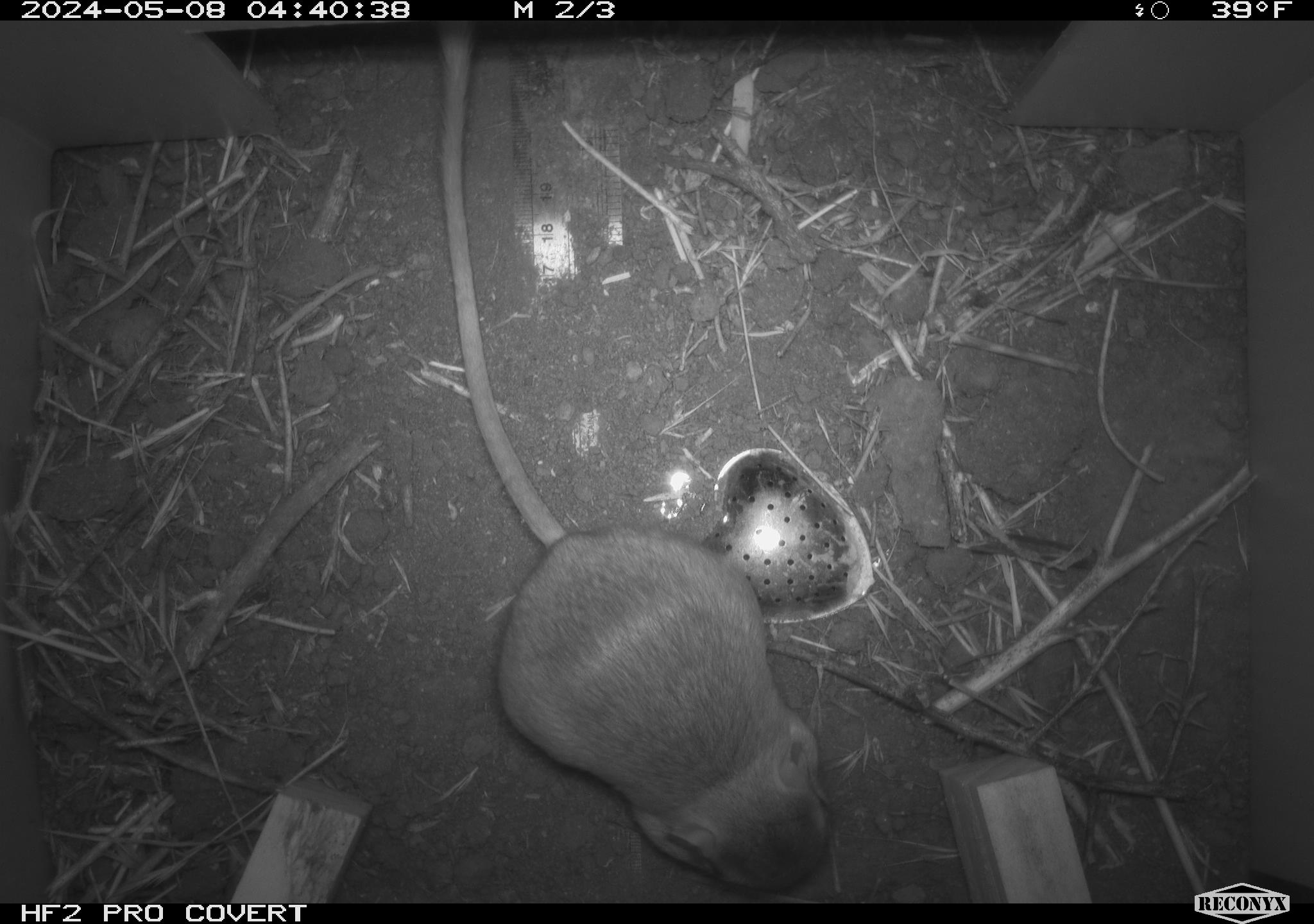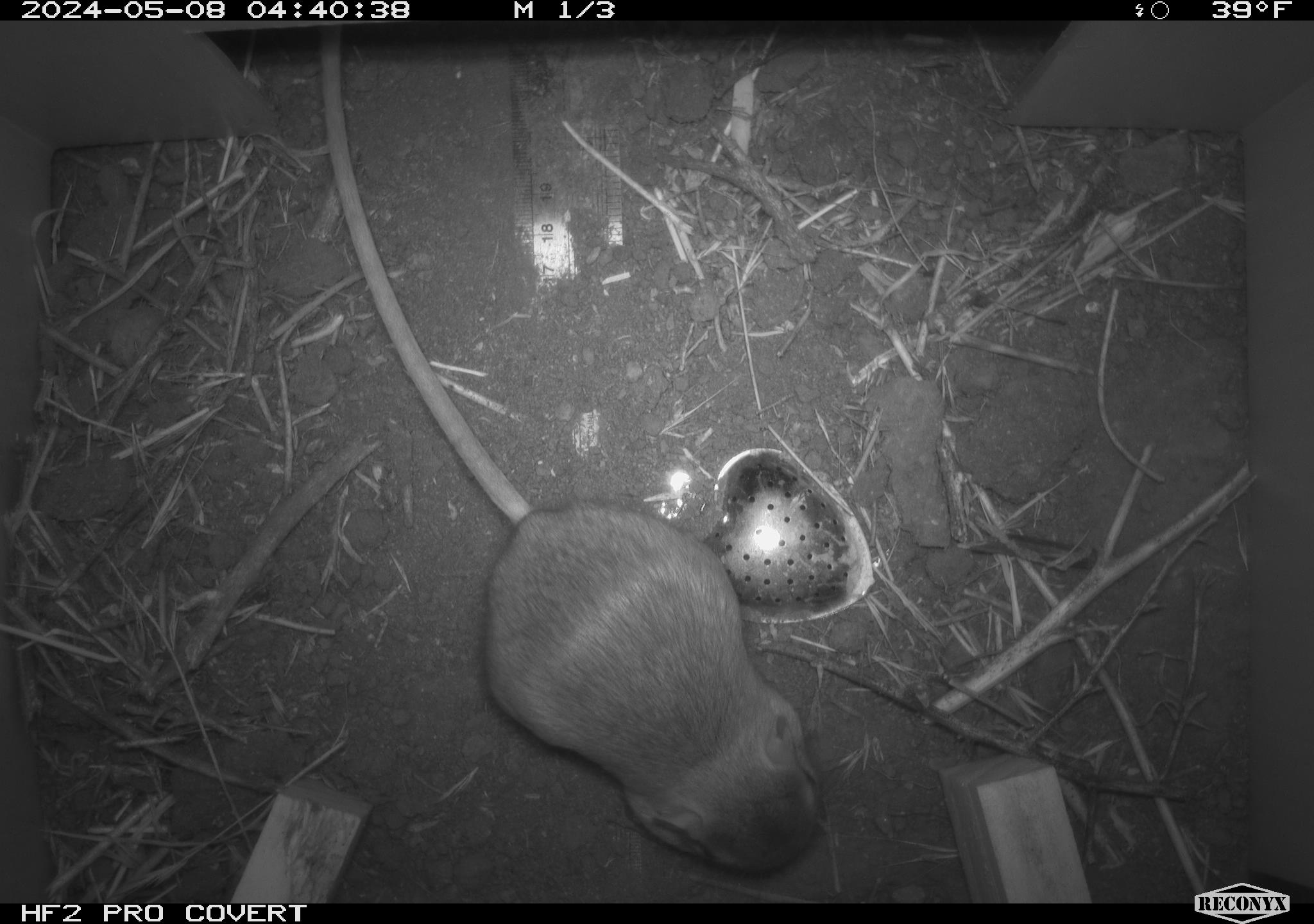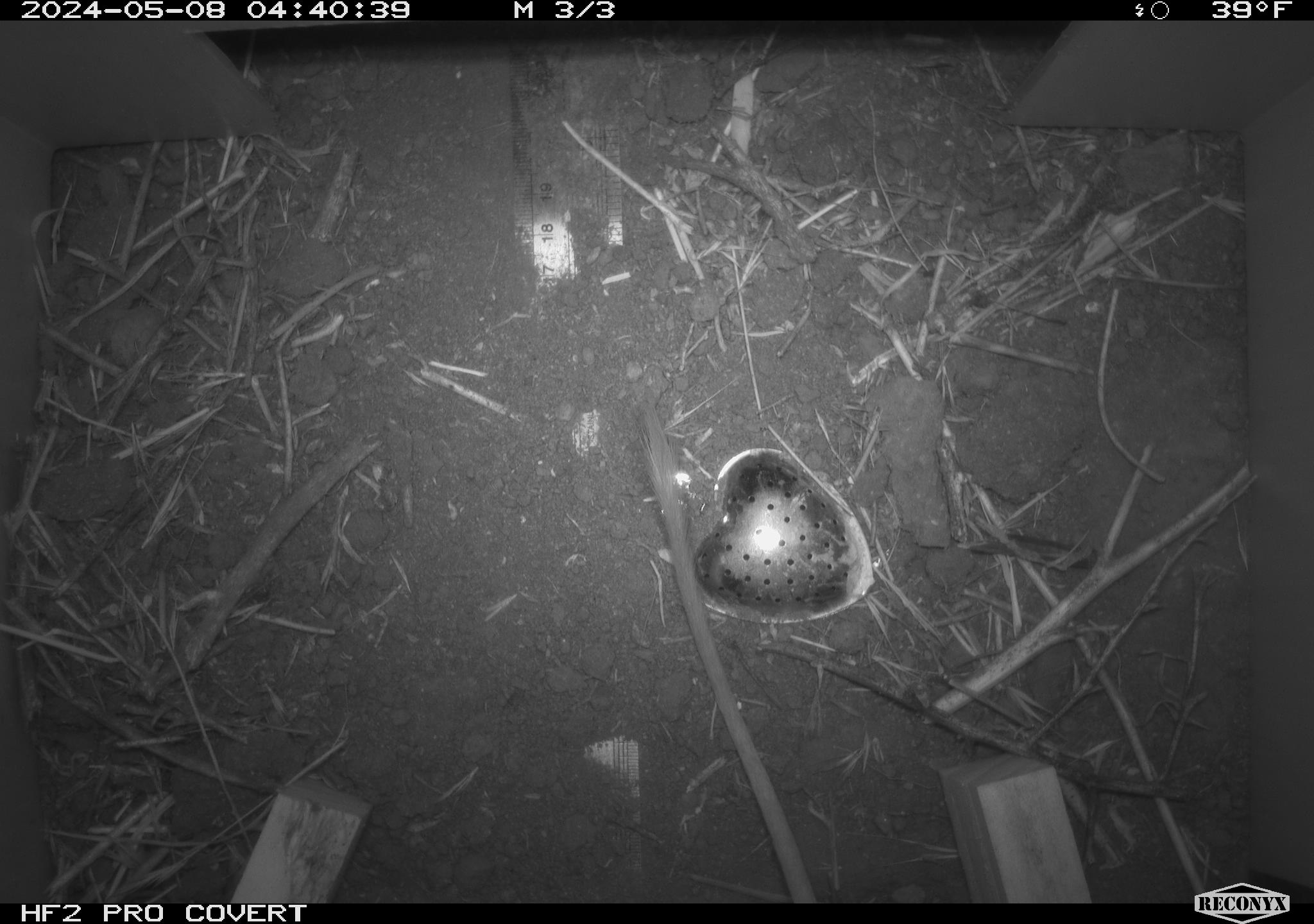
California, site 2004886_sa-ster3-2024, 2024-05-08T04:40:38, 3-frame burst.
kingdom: Animalia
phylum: Chordata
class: Mammalia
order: Rodentia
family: Heteromyidae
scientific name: Heteromyidae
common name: kangaroo rats and pocket mice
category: heteromyidae family